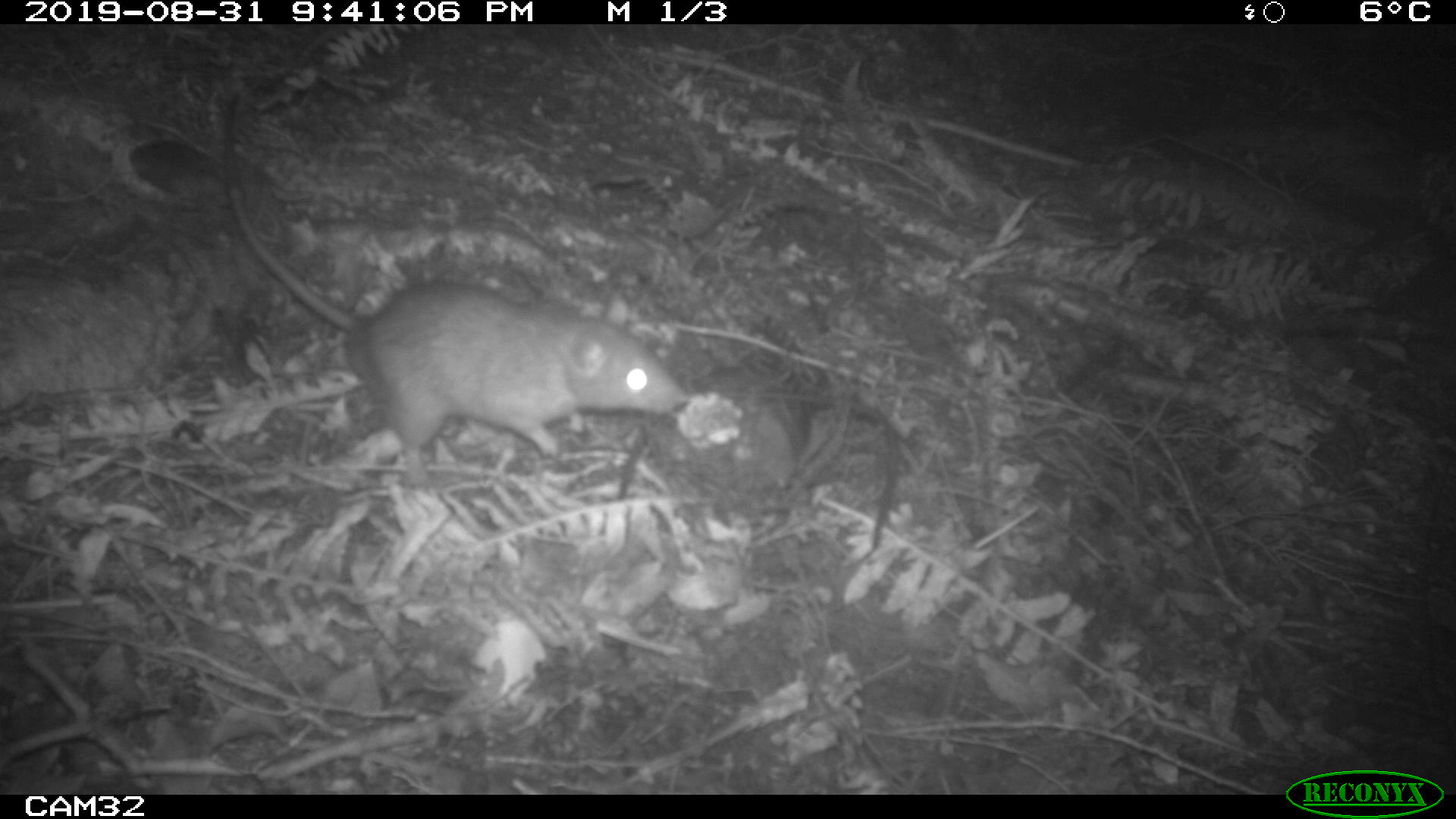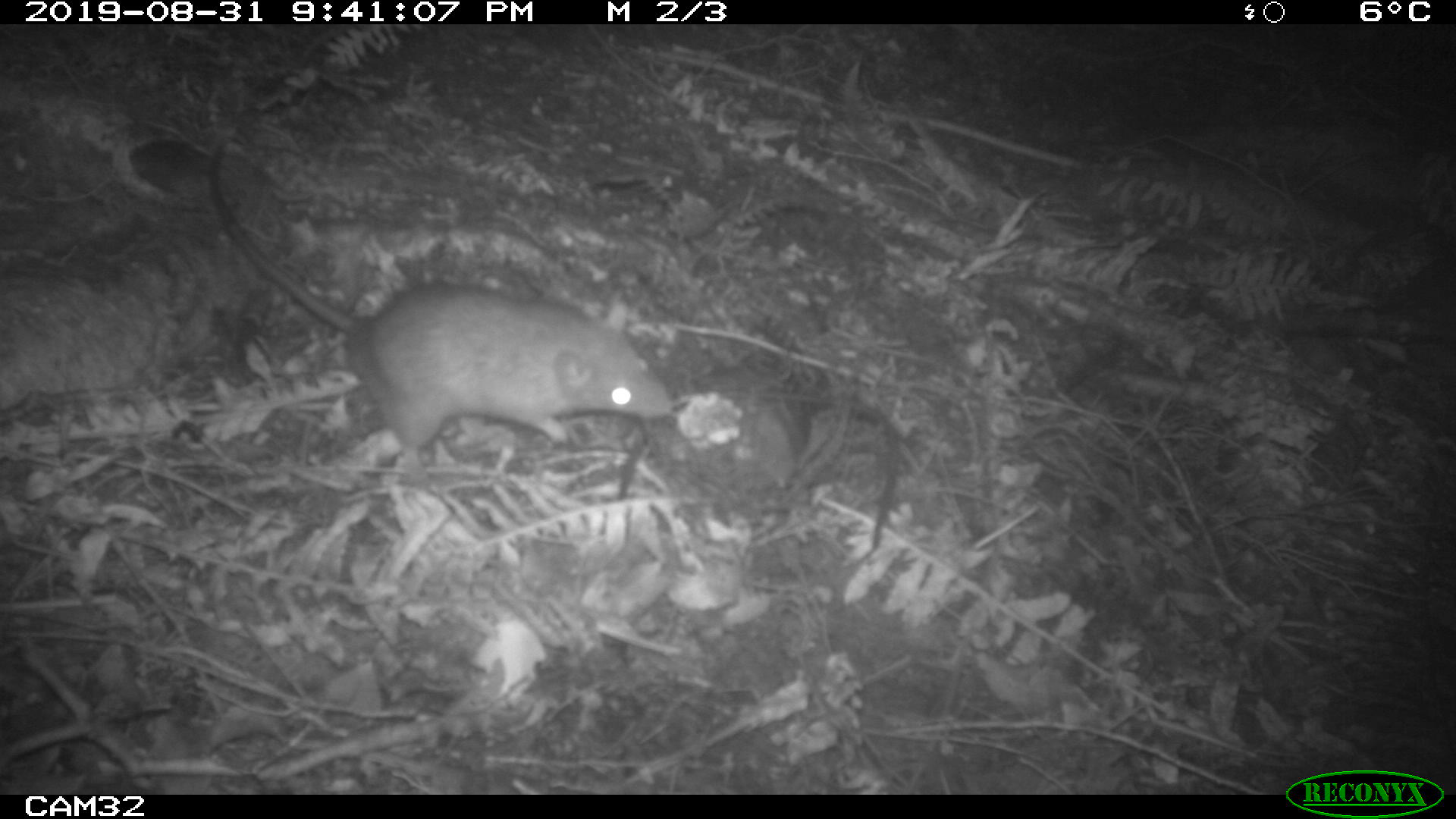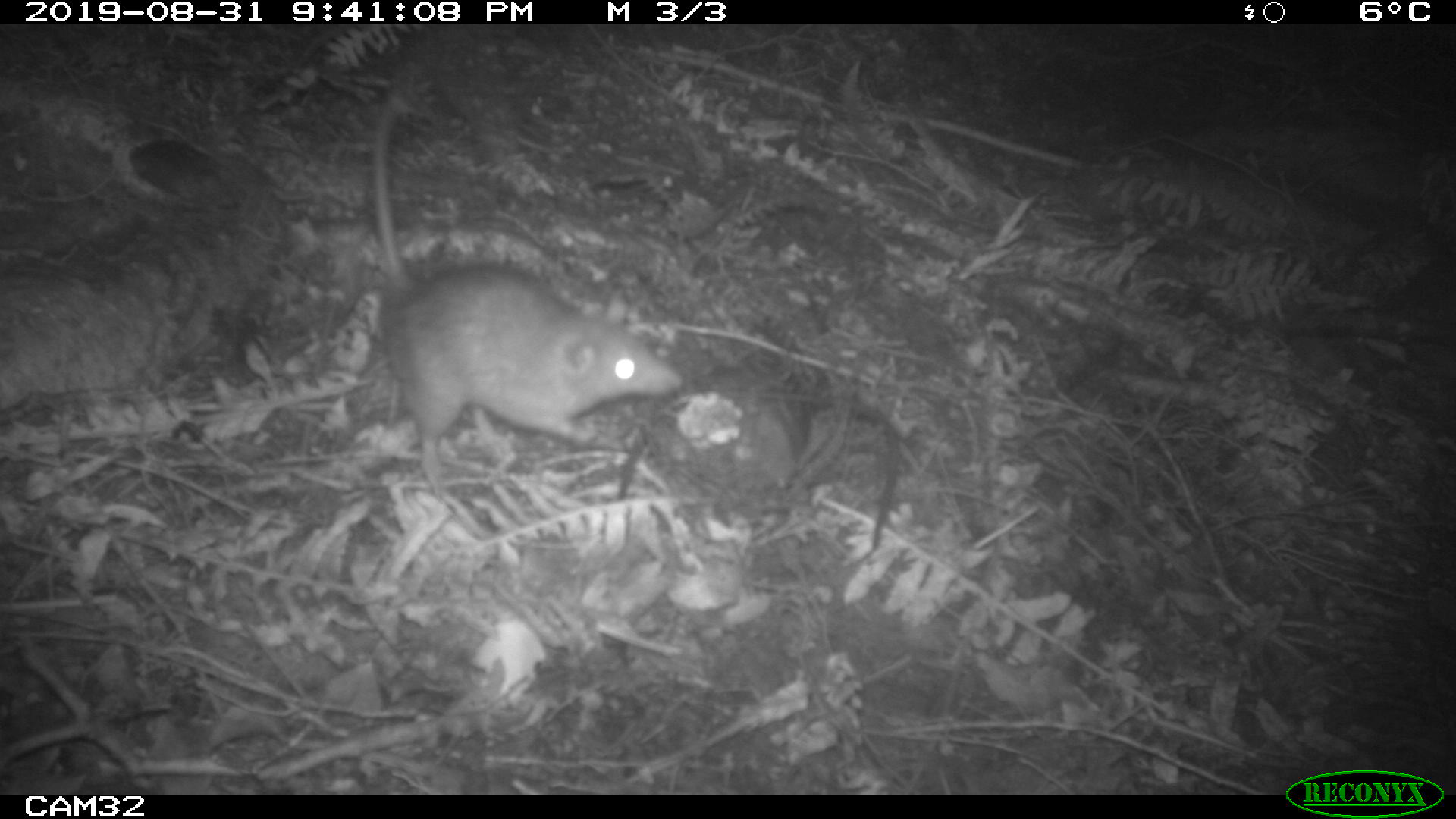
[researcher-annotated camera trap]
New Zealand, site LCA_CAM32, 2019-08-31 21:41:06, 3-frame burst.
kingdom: Animalia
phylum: Chordata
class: Mammalia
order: Rodentia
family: Muridae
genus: Rattus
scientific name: Rattus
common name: rat